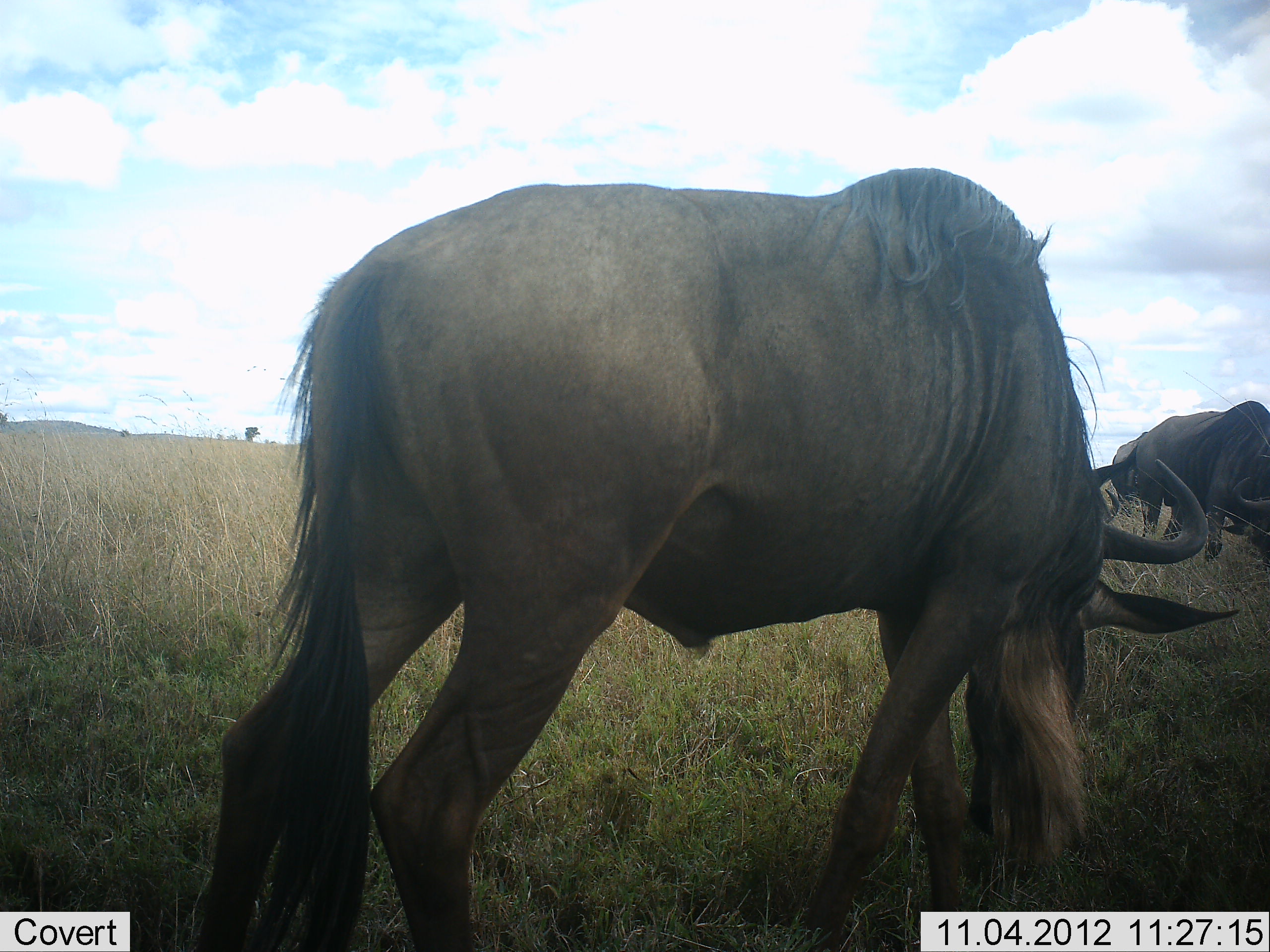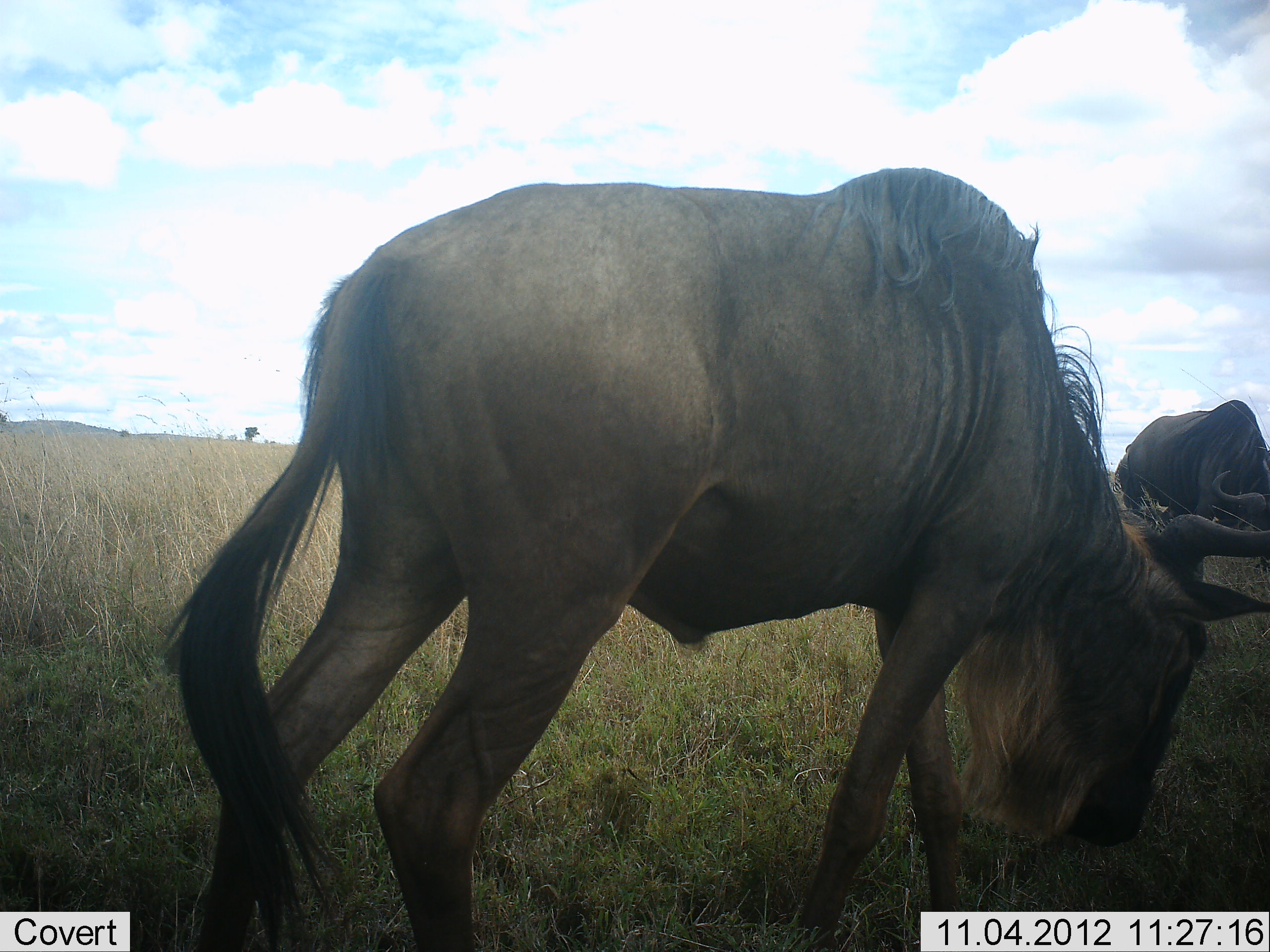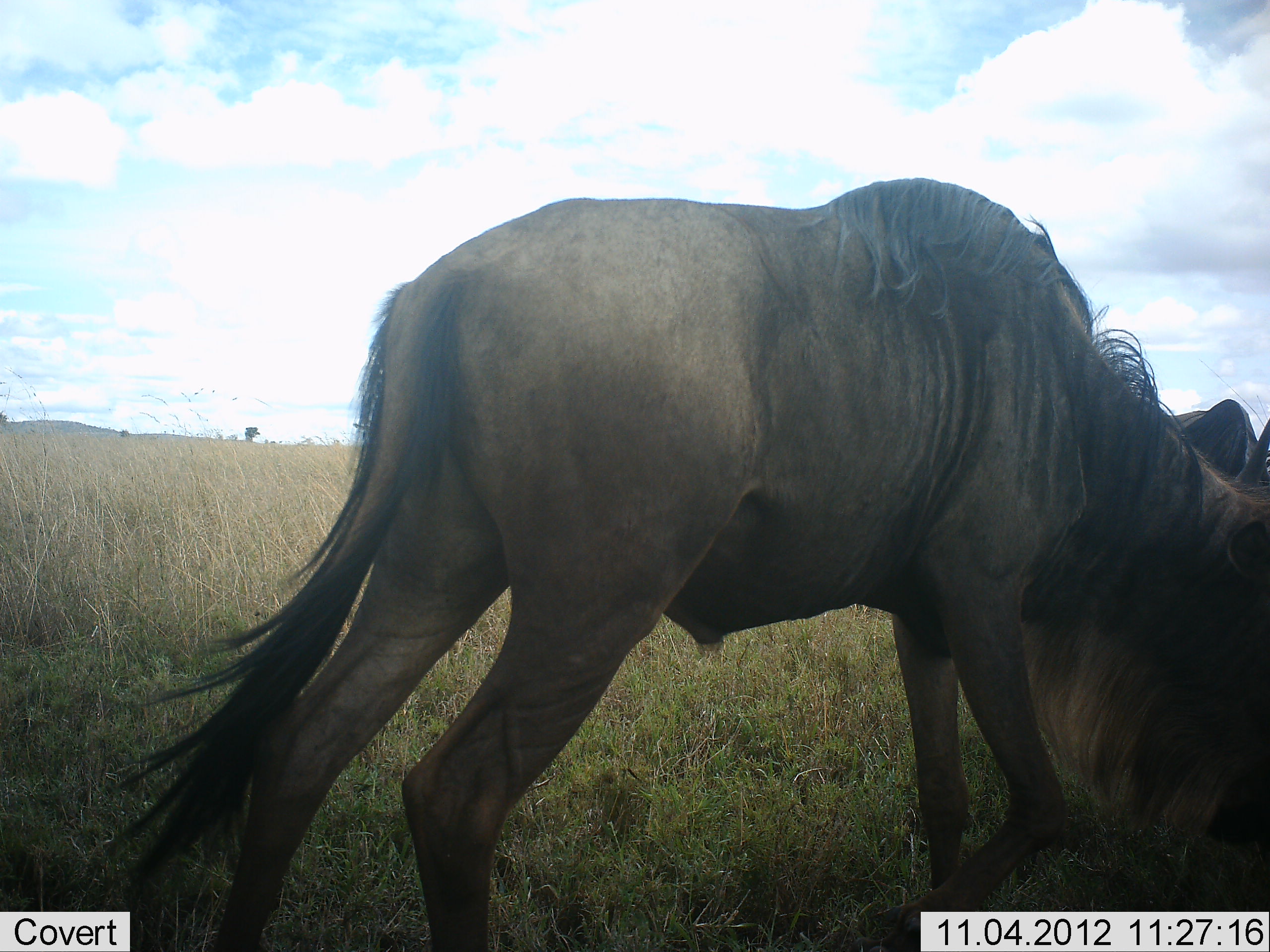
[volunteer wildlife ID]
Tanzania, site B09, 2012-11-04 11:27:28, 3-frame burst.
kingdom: Animalia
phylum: Chordata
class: Mammalia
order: Artiodactyla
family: Bovidae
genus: Connochaetes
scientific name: Connochaetes taurinus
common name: blue wildebeest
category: wildebeest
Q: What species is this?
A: Wildebeest (blue wildebeest) (Connochaetes taurinus).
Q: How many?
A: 2.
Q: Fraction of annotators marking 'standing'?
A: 40%.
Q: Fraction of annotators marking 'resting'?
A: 10%.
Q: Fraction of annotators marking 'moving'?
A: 20%.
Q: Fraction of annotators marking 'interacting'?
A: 0%.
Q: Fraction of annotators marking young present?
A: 0%.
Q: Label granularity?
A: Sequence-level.